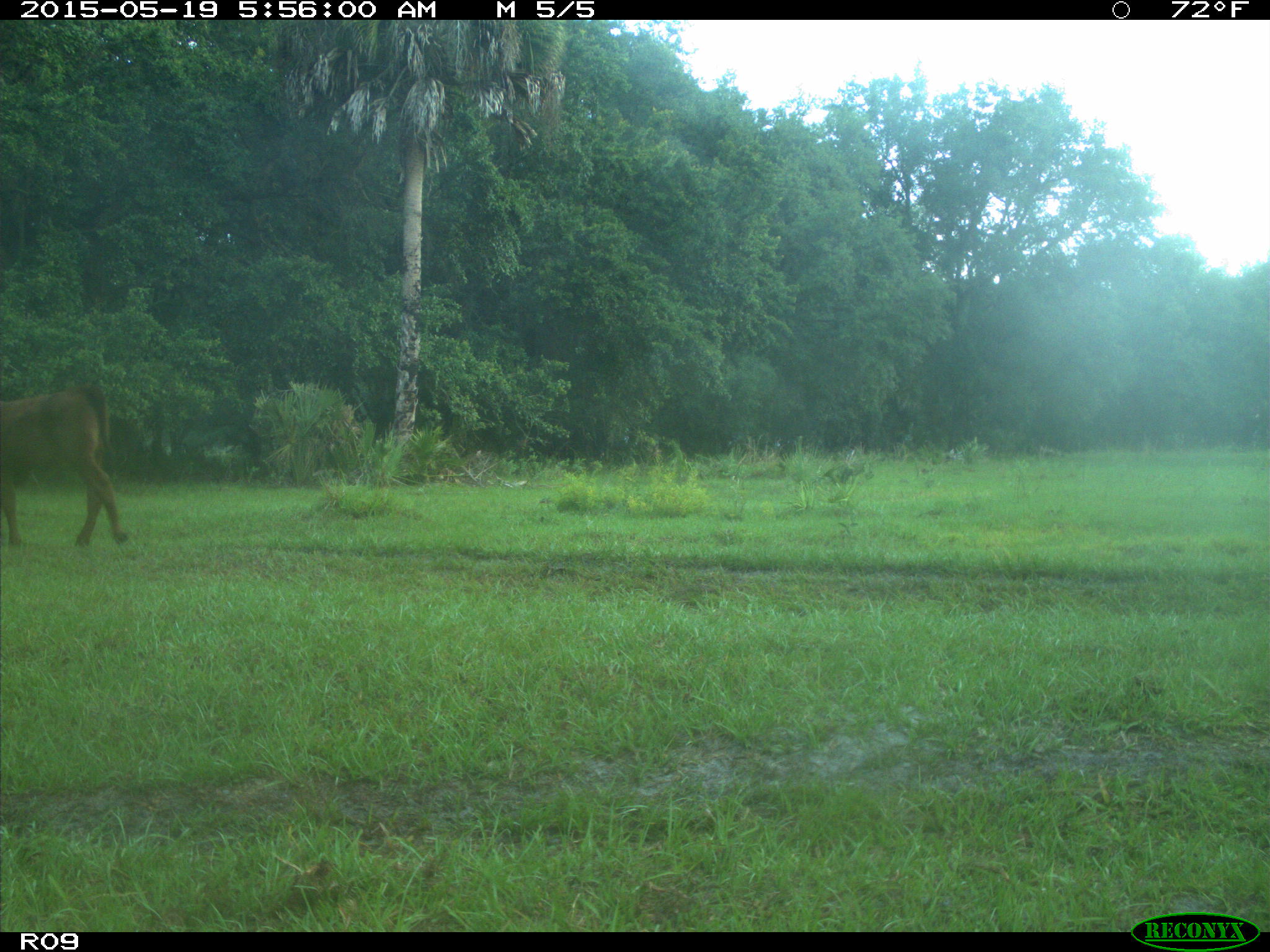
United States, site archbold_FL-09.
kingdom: Animalia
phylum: Chordata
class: Mammalia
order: Artiodactyla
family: Bovidae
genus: Bos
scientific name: Bos taurus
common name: domestic cow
Bos taurus (domestic cow).